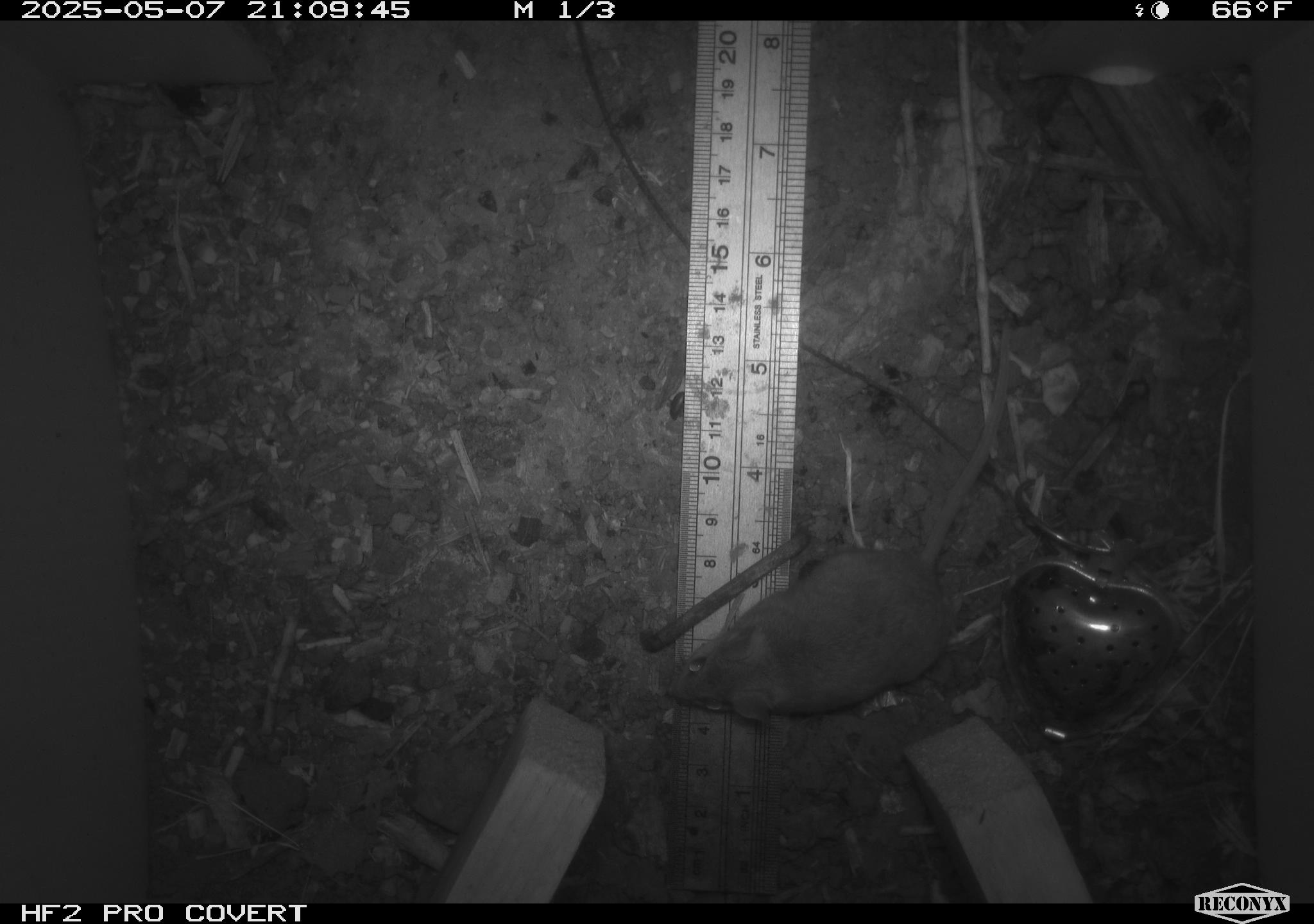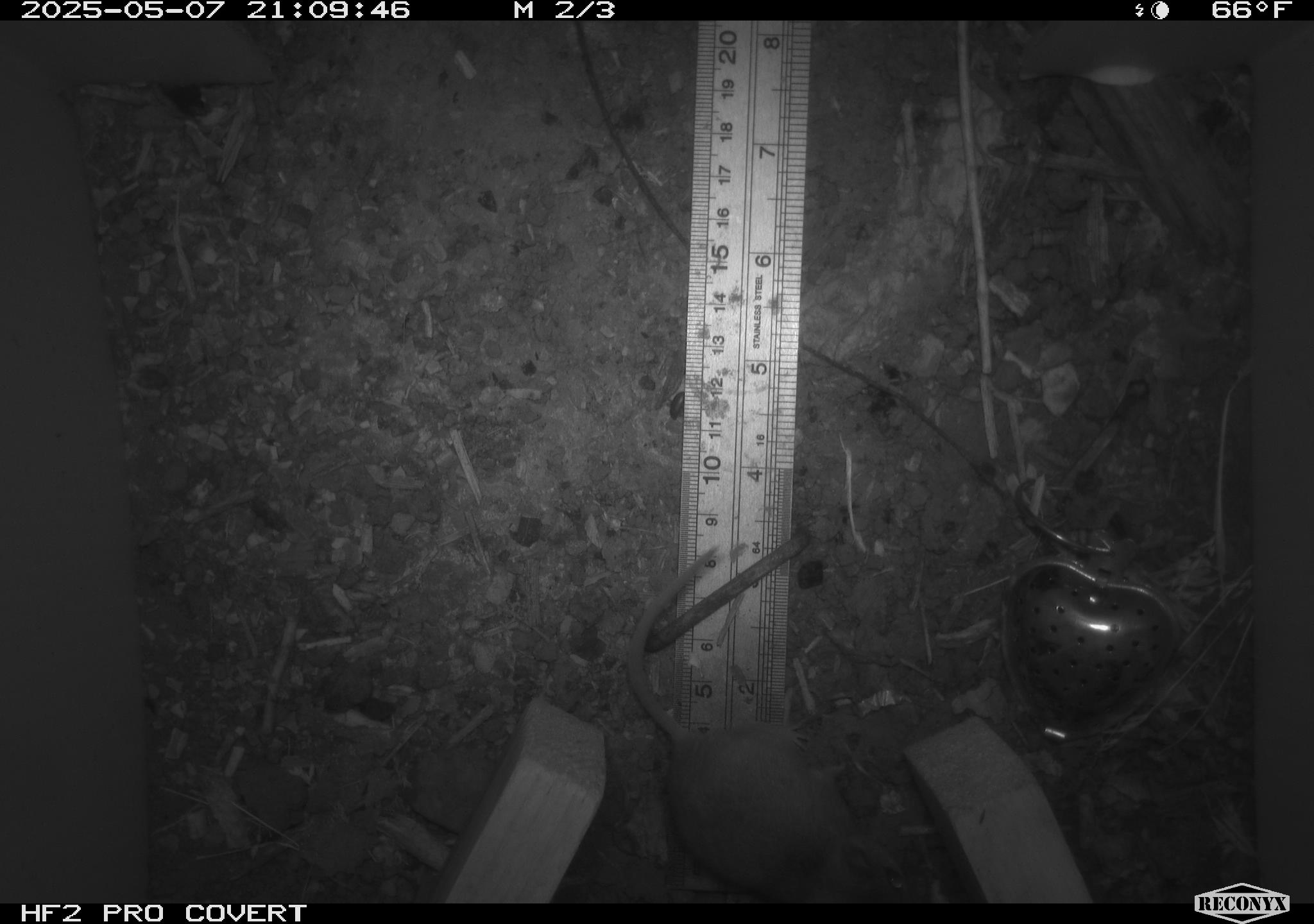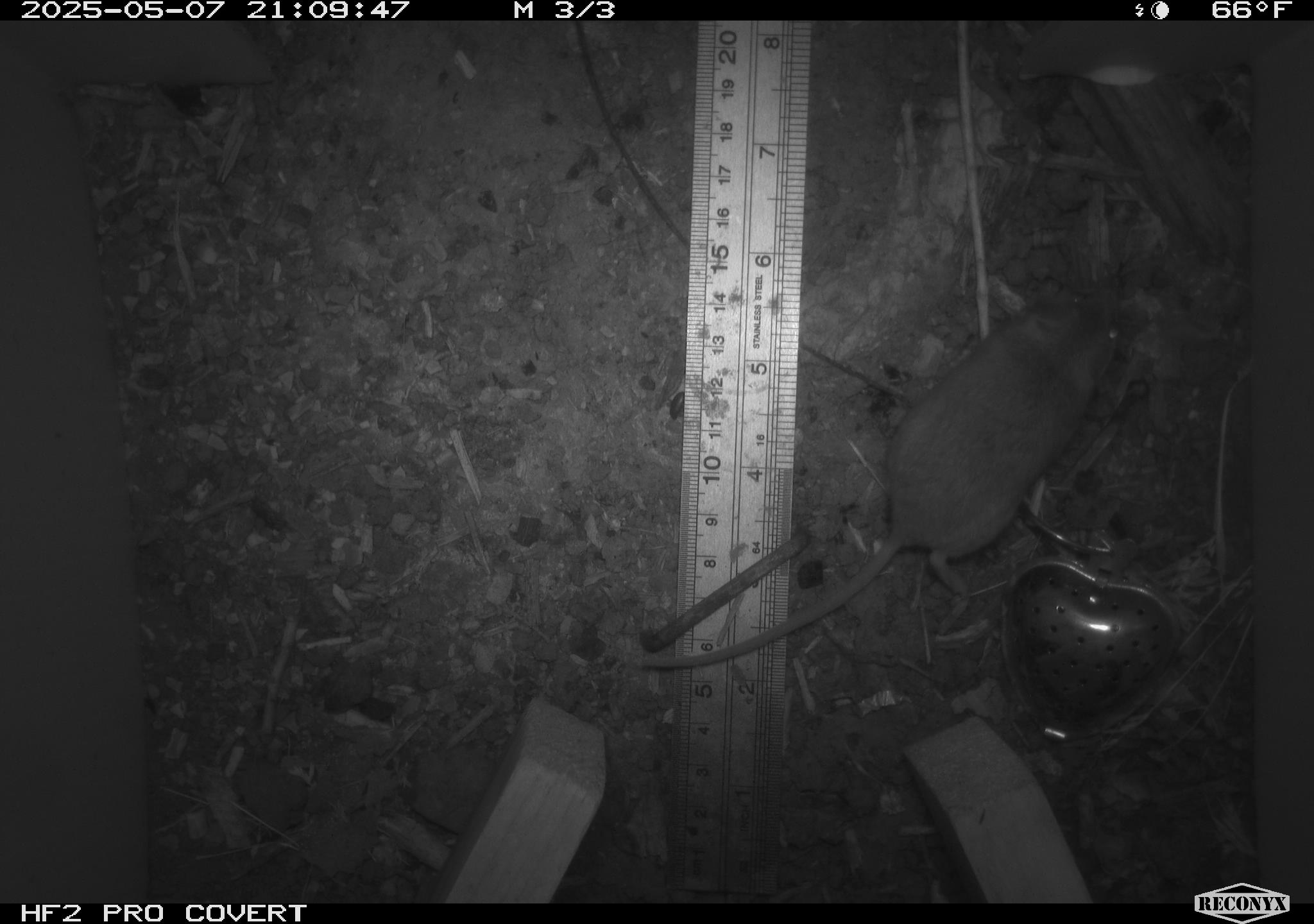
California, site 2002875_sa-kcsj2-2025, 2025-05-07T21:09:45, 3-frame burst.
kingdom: Animalia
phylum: Chordata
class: Mammalia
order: Rodentia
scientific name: Rodentia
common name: rodent